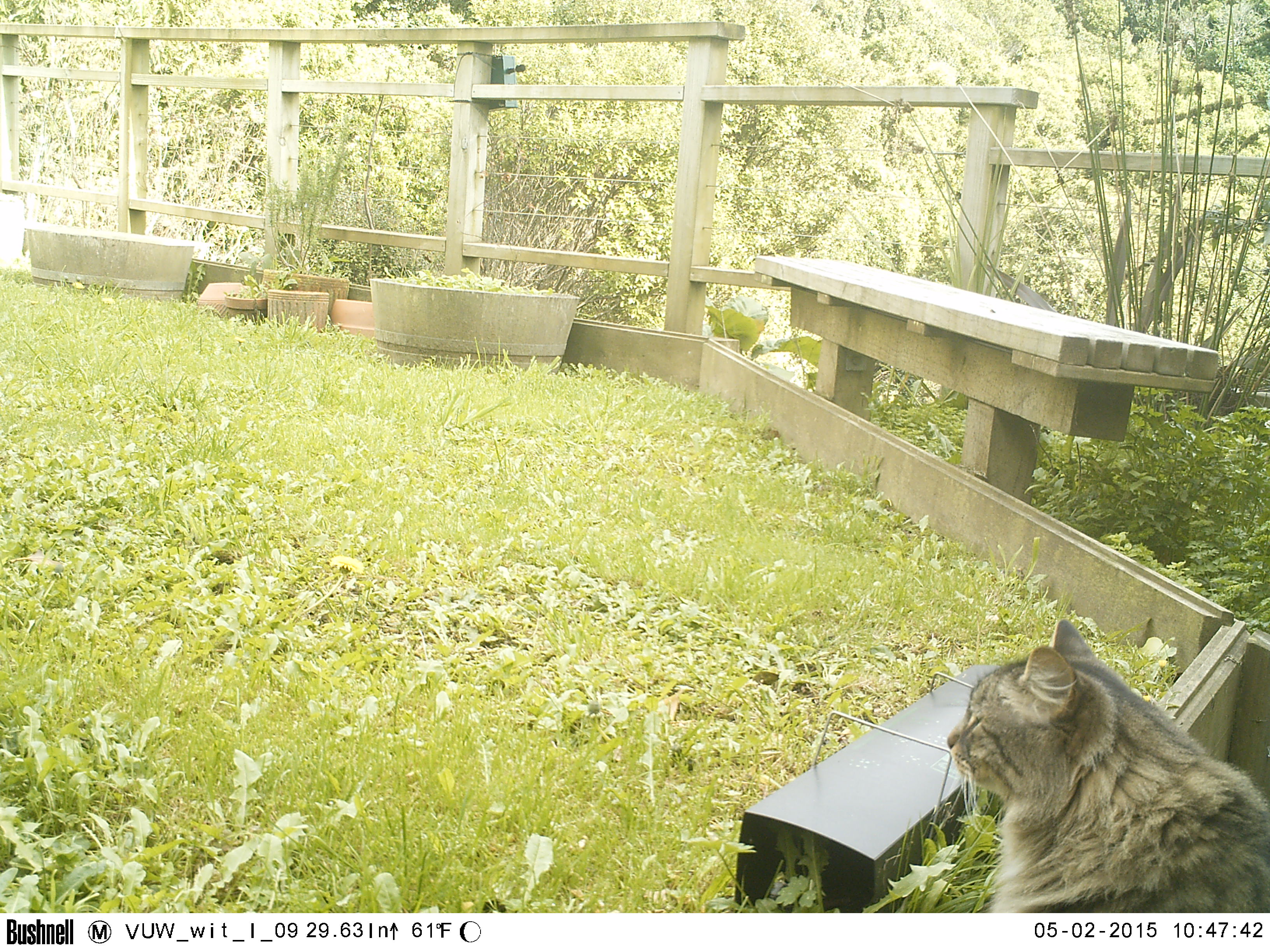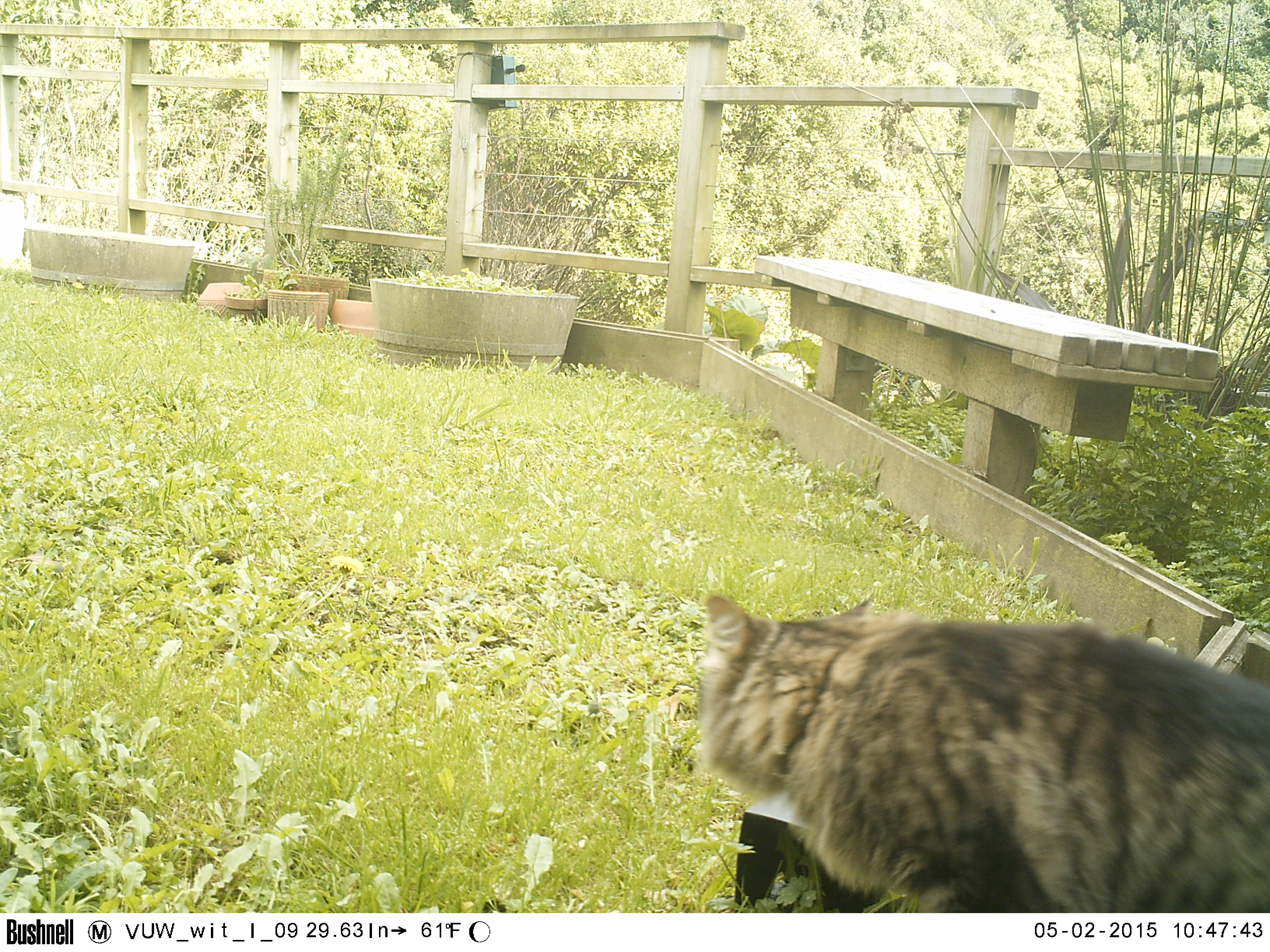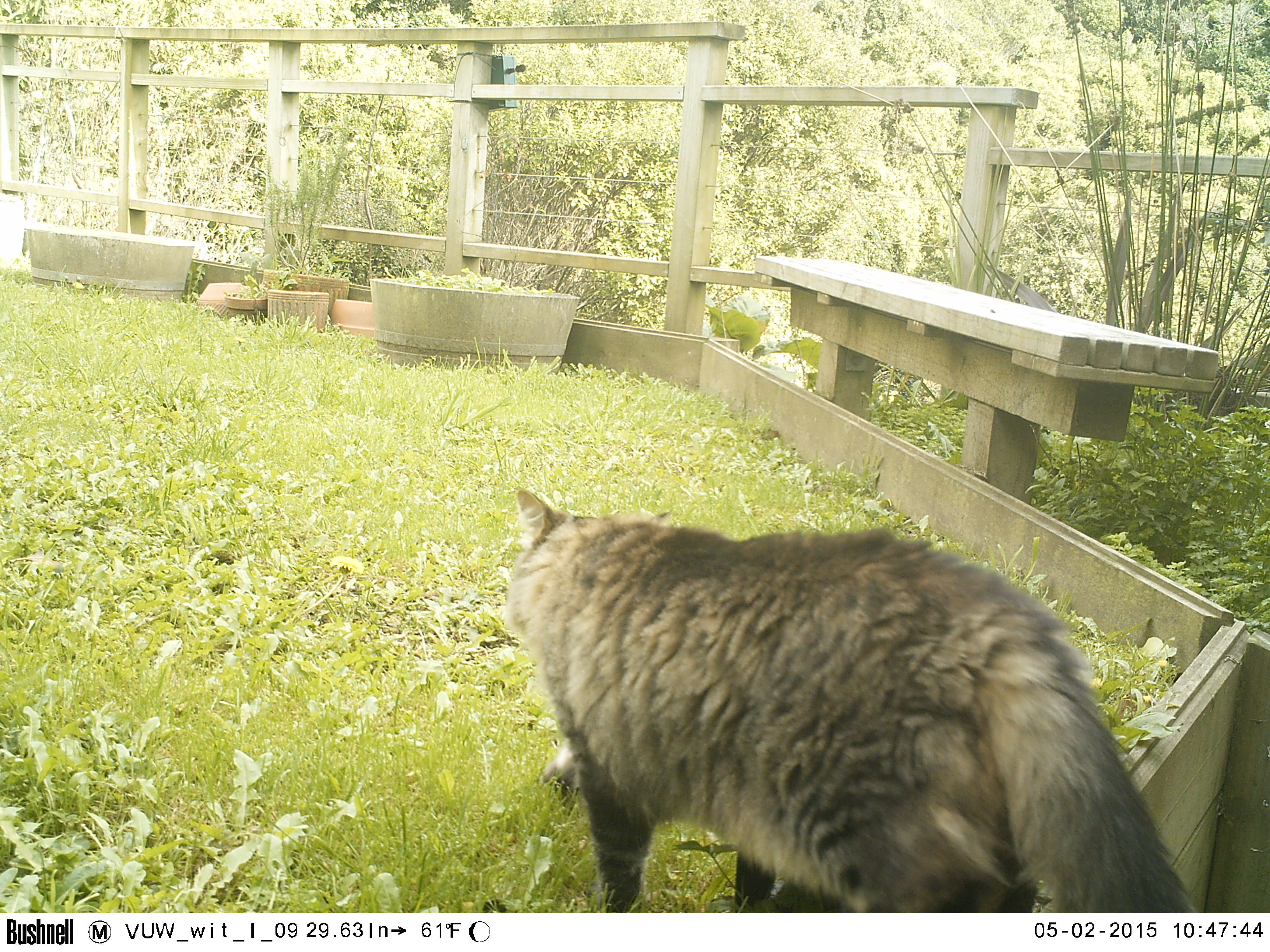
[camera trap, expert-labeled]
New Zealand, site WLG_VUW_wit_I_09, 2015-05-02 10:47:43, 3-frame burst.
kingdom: Animalia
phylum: Chordata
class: Mammalia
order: Carnivora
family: Felidae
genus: Felis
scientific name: Felis catus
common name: domestic cat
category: cat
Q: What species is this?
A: Cat (domestic cat) (Felis catus).